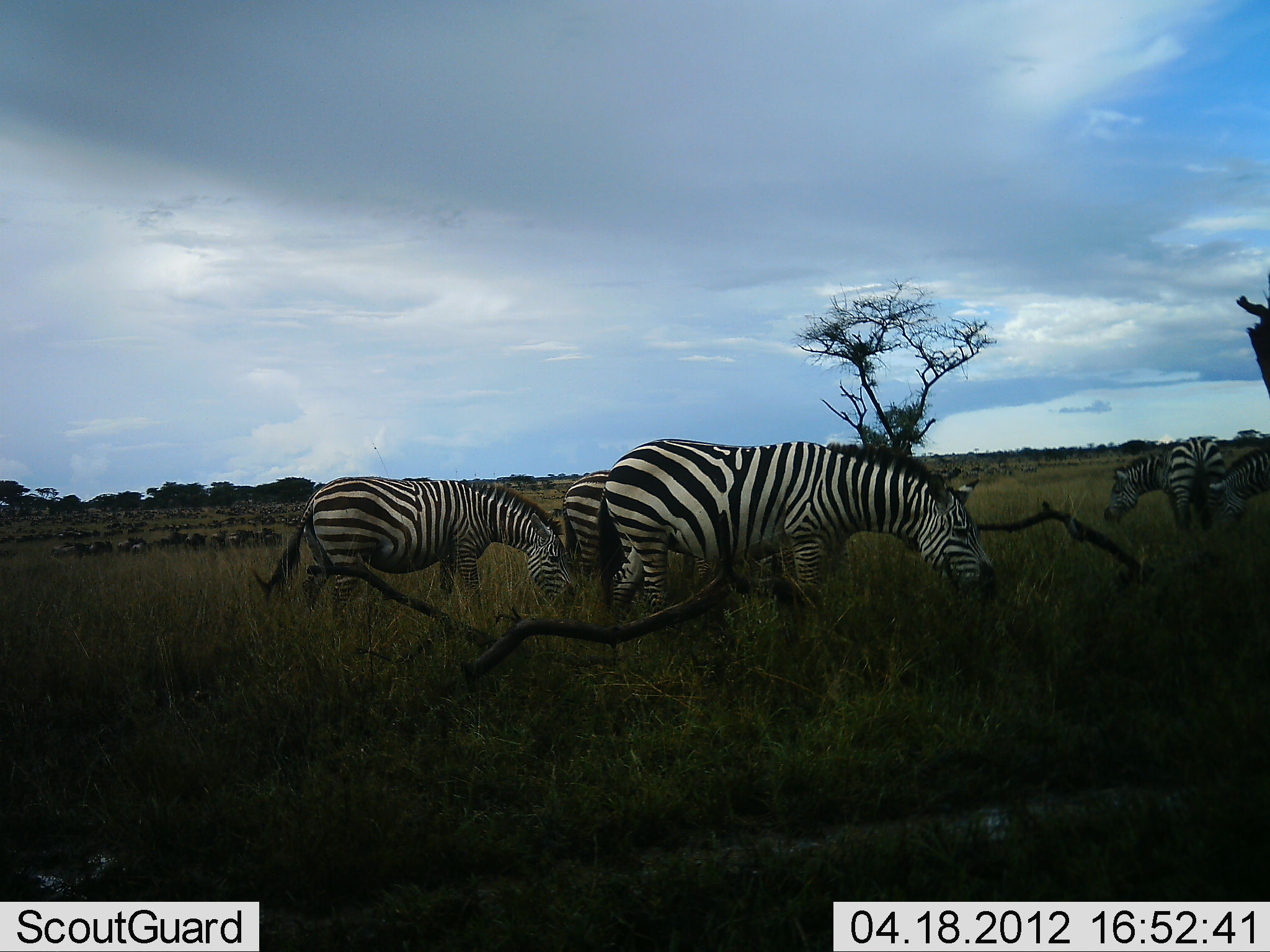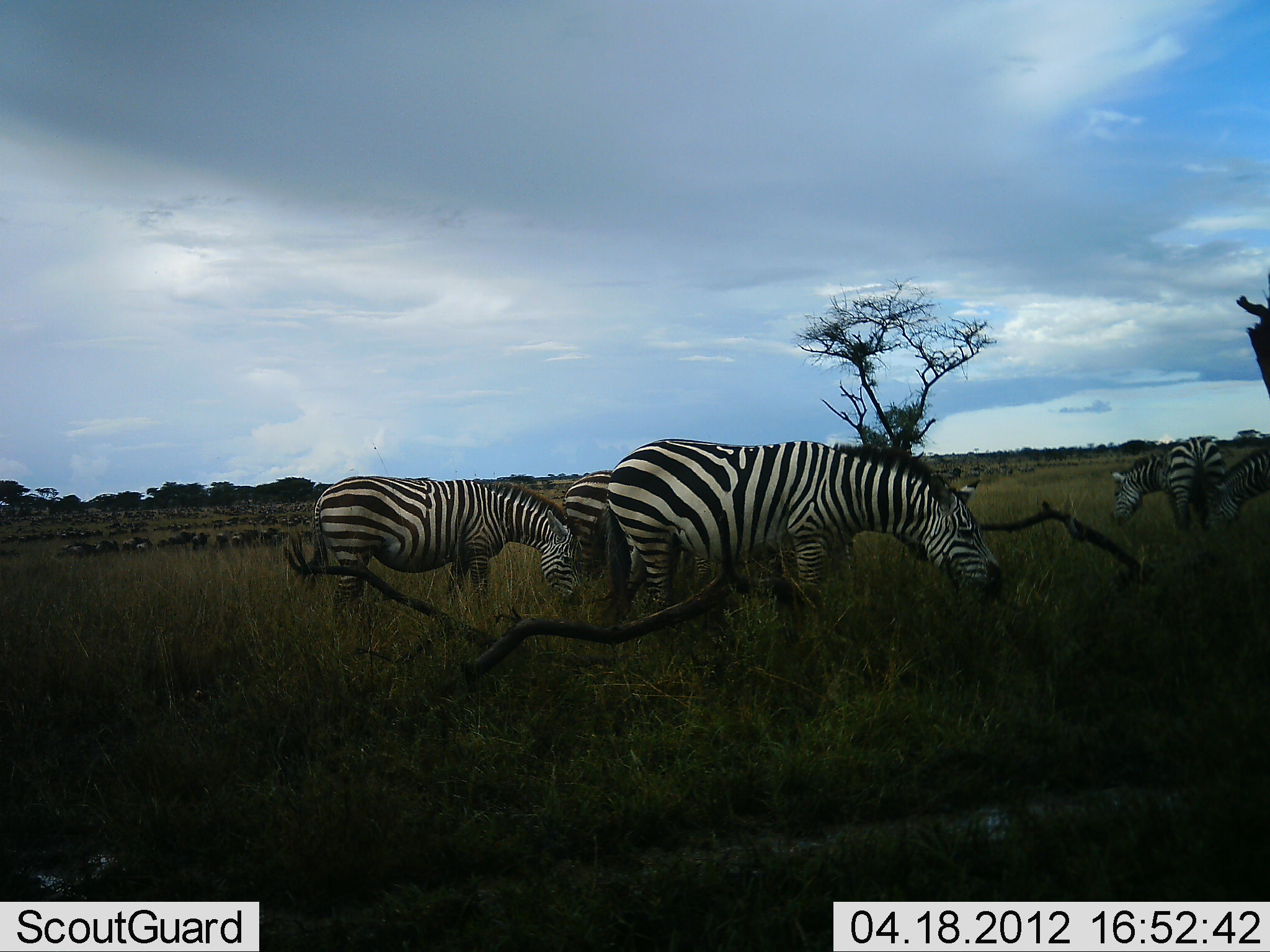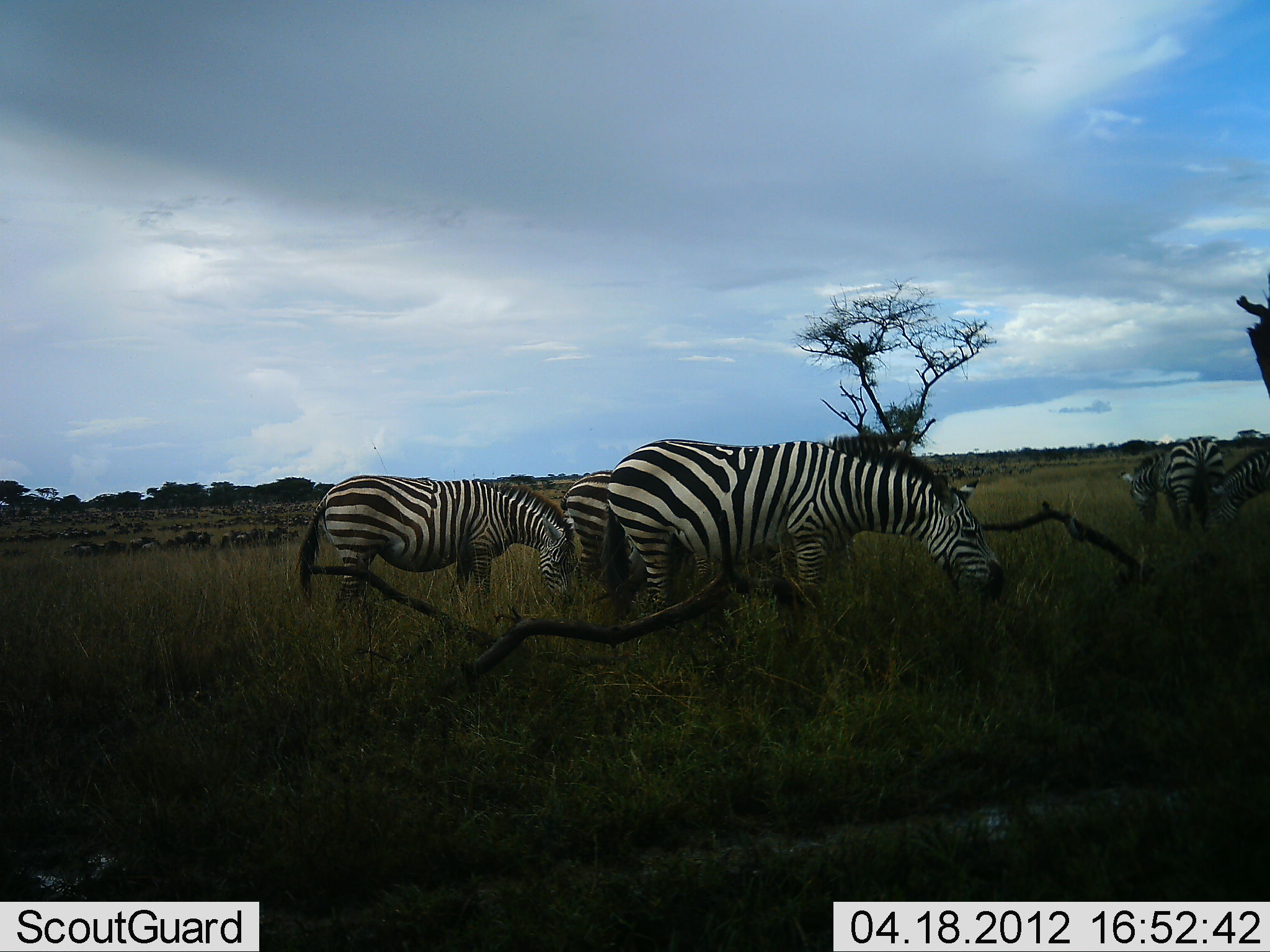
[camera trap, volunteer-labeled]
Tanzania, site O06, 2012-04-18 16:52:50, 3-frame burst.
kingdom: Animalia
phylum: Chordata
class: Mammalia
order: Artiodactyla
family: Bovidae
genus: Connochaetes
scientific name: Connochaetes taurinus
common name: blue wildebeest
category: wildebeest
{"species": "wildebeest (blue wildebeest) (Connochaetes taurinus)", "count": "51+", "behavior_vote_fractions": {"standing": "12%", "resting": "0%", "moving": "69%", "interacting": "0%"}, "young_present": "6%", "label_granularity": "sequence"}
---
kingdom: Animalia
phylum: Chordata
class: Mammalia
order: Perissodactyla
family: Equidae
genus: Equus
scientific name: Equus quagga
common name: plains zebra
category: zebra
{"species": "zebra (plains zebra) (Equus quagga)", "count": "5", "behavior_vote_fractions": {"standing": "34%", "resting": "0%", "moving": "7%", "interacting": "0%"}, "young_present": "0%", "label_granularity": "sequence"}